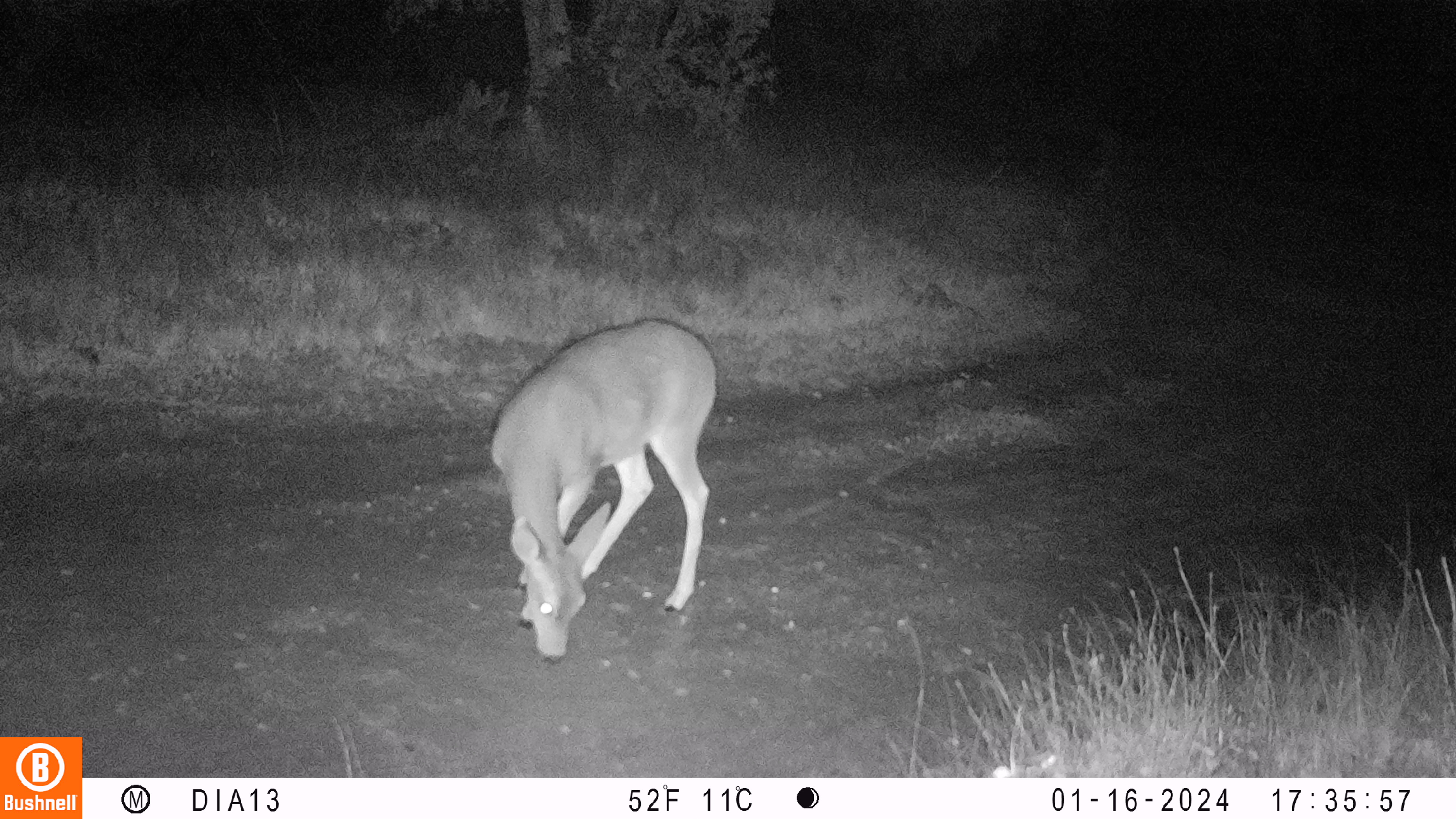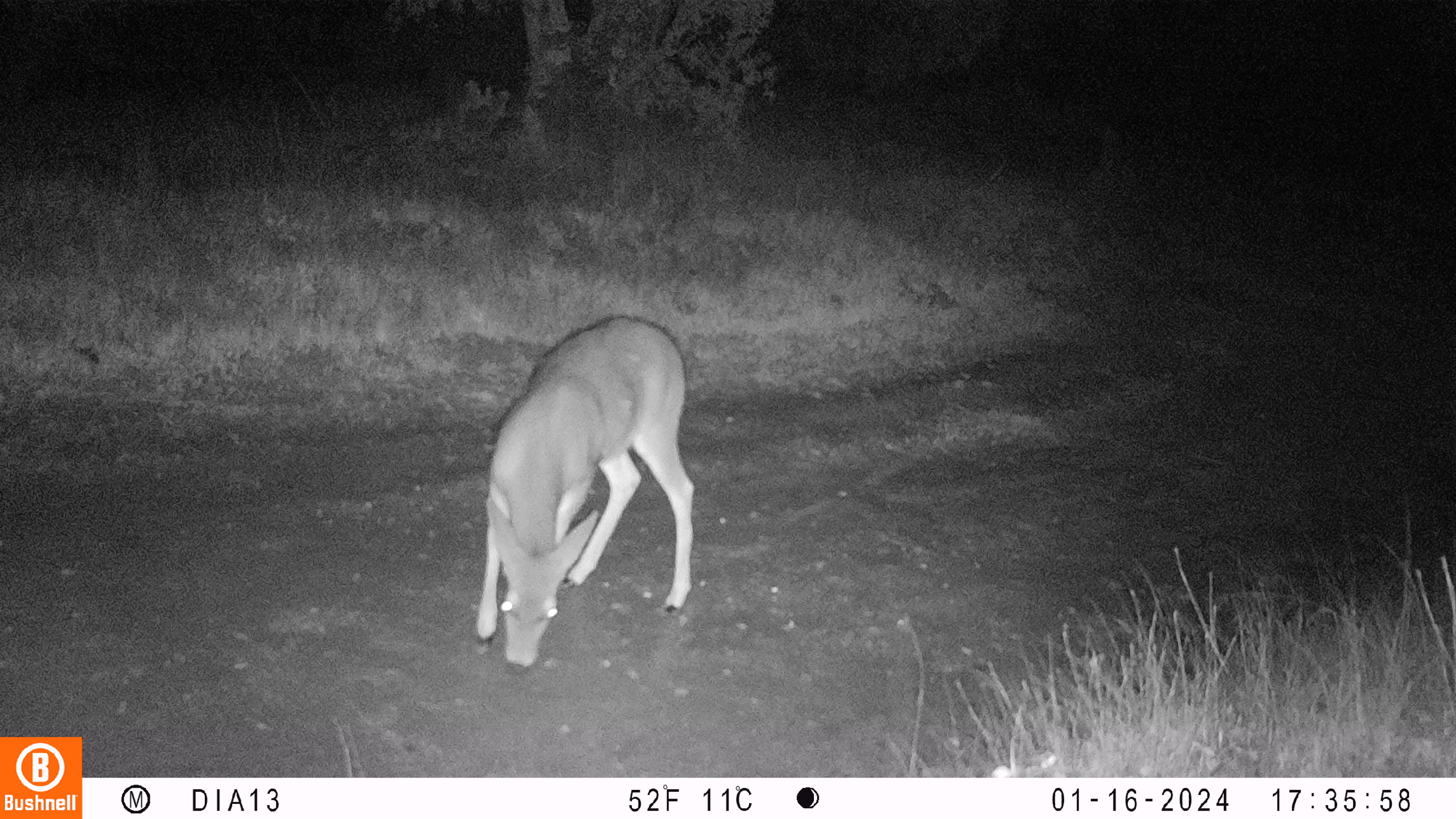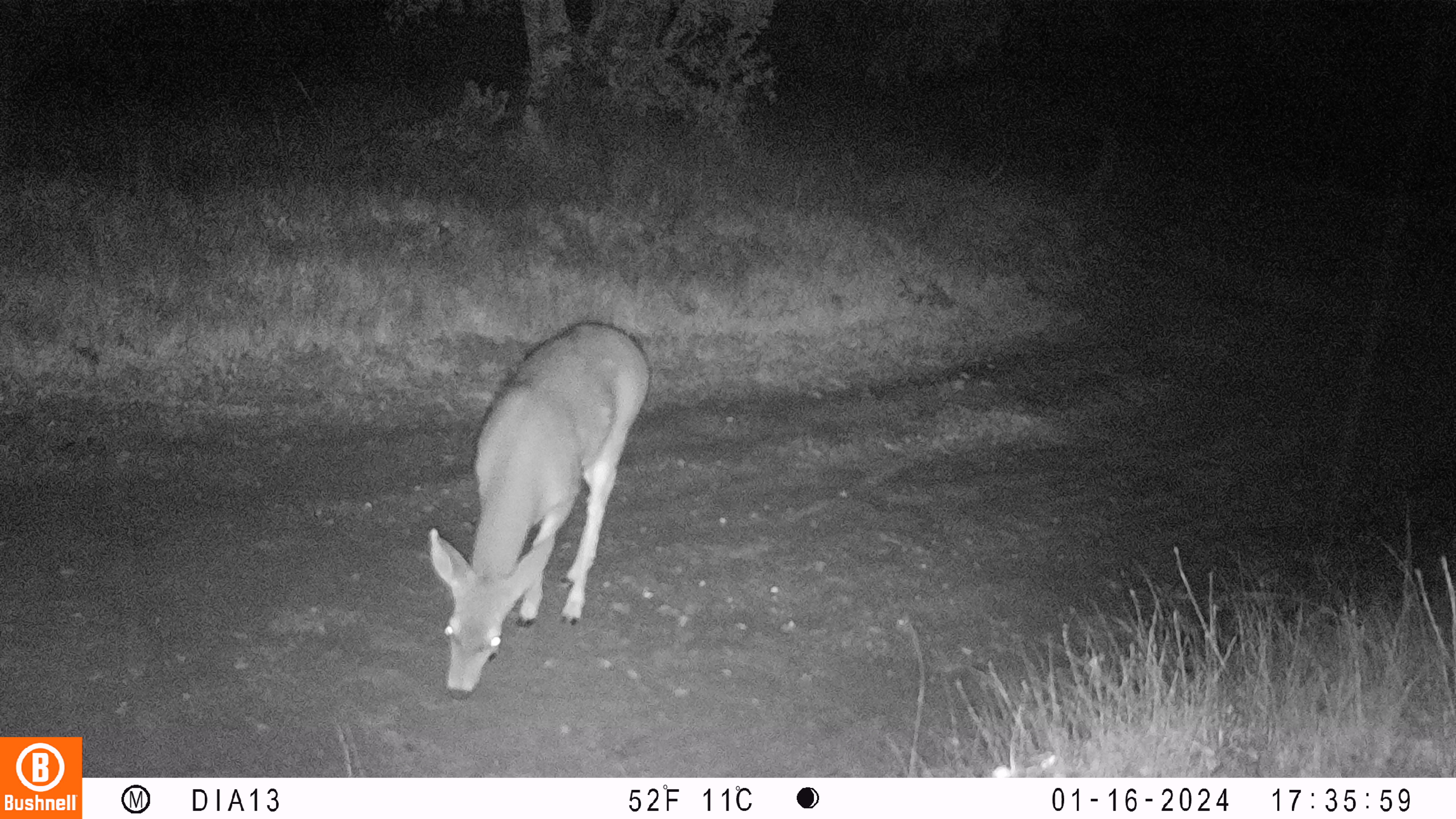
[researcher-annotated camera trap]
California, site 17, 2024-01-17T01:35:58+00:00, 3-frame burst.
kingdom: Animalia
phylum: Chordata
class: Mammalia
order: Artiodactyla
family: Cervidae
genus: Odocoileus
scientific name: Odocoileus hemionus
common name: mule deer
Mule deer (Odocoileus hemionus).